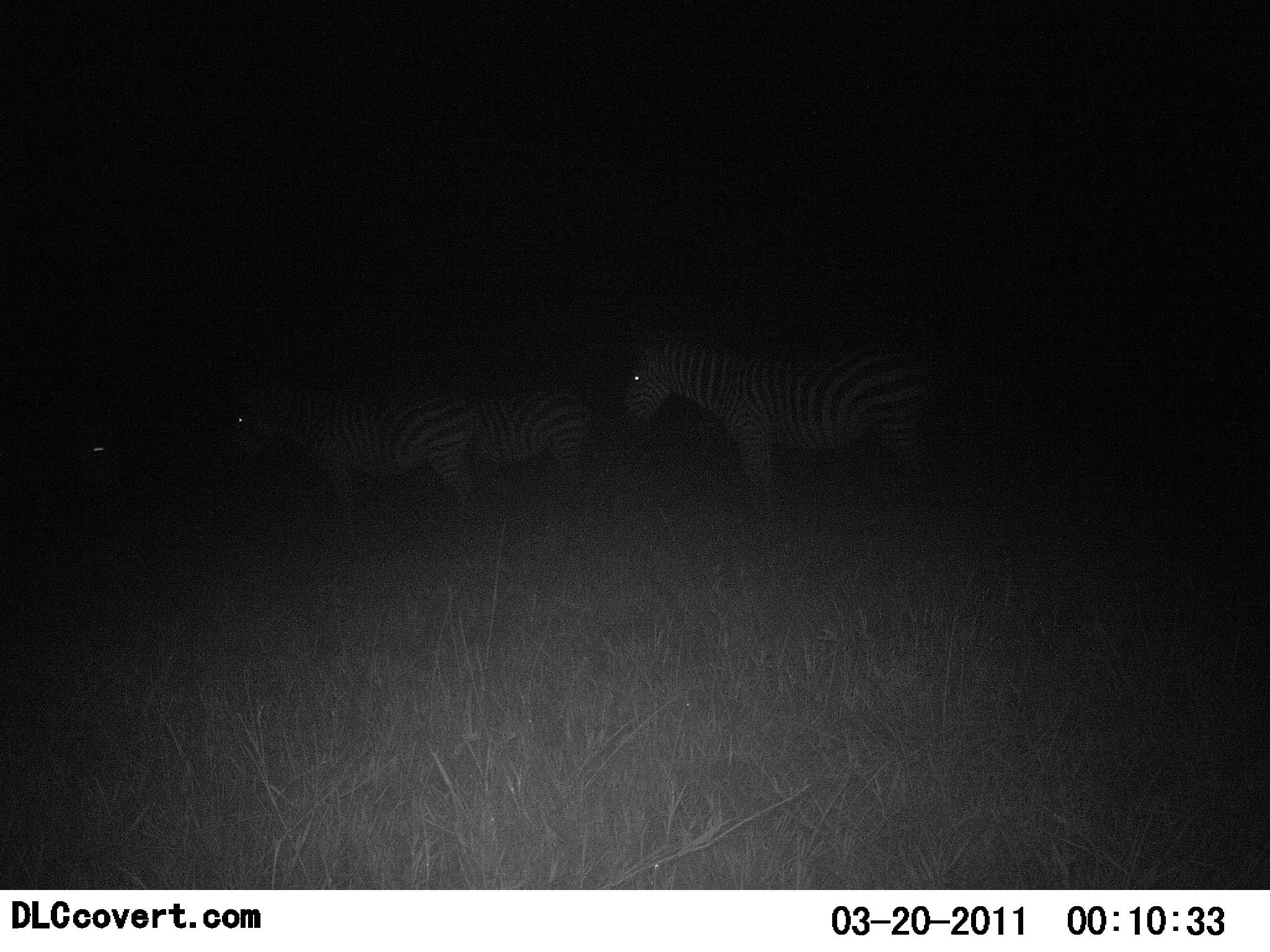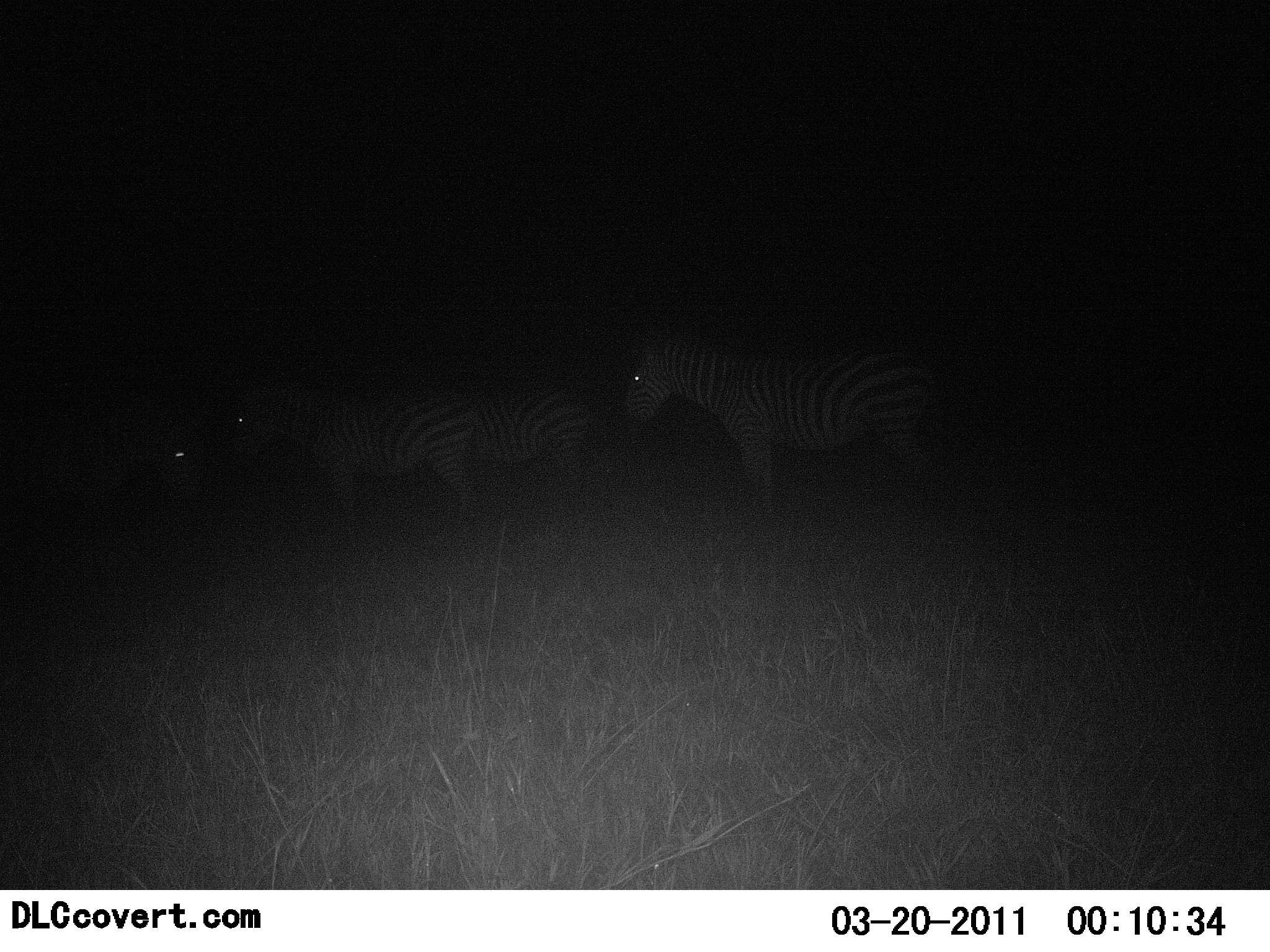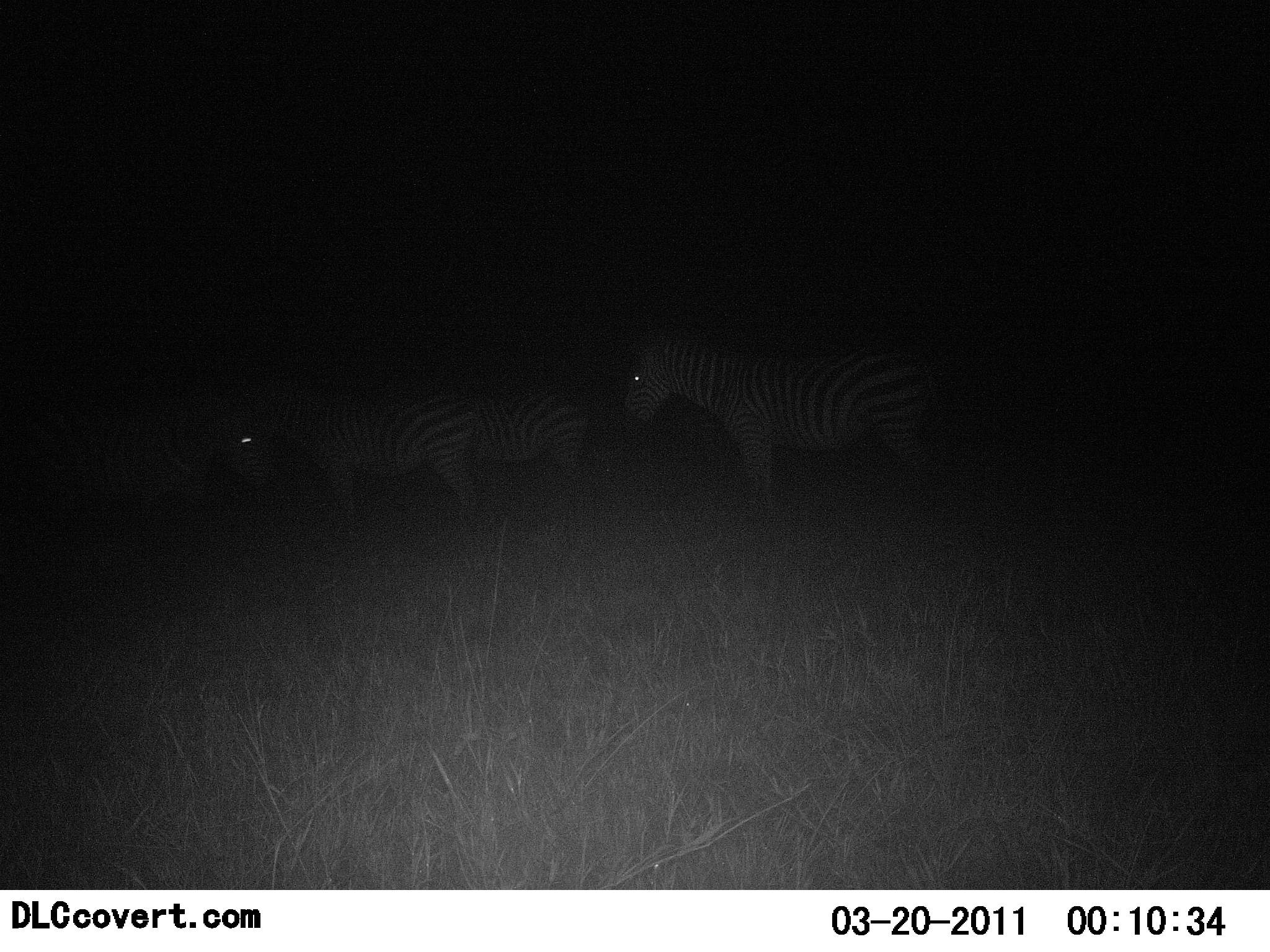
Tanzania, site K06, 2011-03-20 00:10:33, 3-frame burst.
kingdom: Animalia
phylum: Chordata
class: Mammalia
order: Perissodactyla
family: Equidae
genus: Equus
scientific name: Equus quagga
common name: plains zebra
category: zebra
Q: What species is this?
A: Zebra (plains zebra) (Equus quagga).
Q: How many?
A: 4.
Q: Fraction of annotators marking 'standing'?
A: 71%.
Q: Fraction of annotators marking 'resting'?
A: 7%.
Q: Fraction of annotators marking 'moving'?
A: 57%.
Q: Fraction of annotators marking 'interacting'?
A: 0%.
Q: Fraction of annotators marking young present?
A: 0%.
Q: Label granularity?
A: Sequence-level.